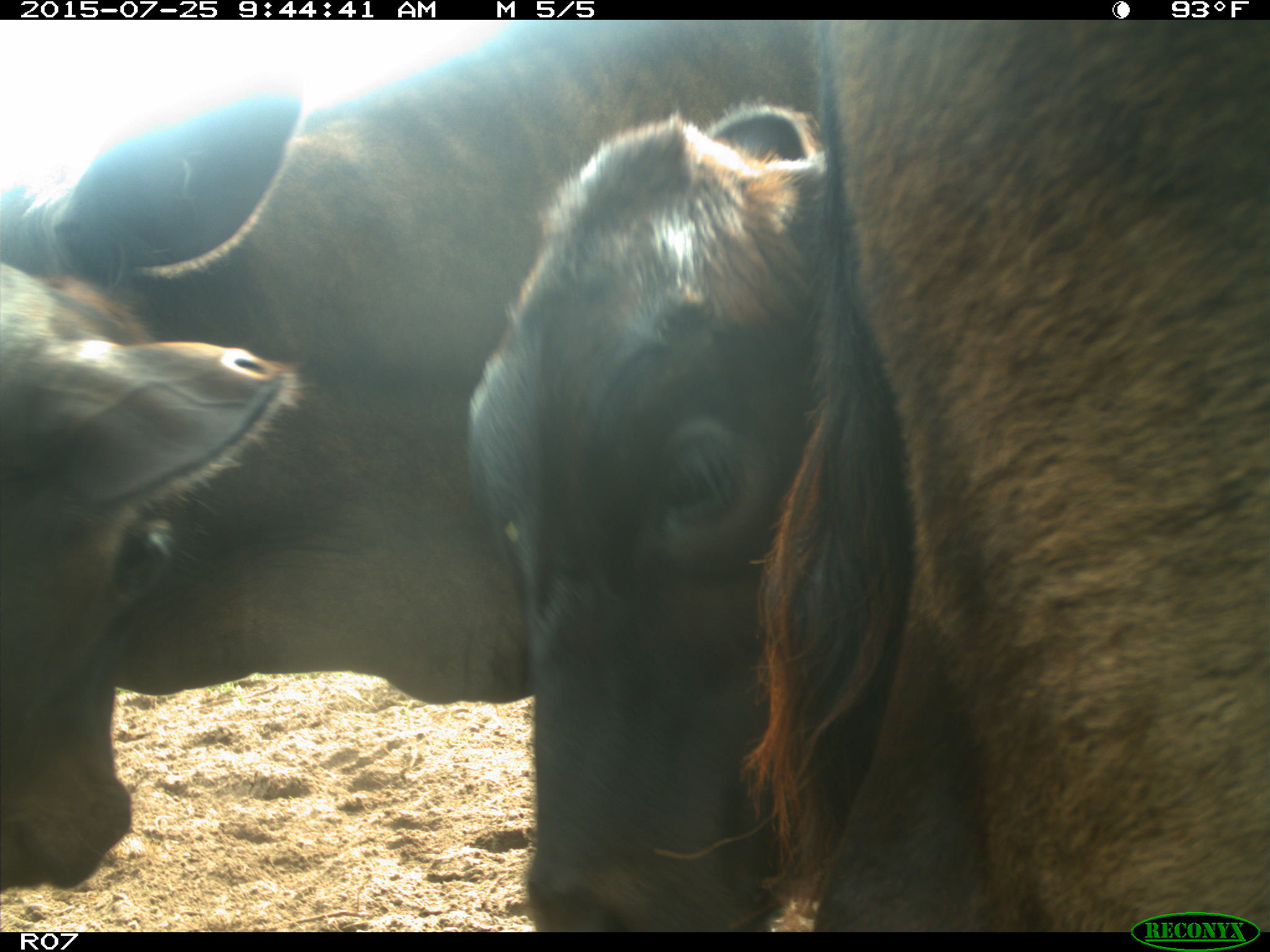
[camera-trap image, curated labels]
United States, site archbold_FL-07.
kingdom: Animalia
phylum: Chordata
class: Mammalia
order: Artiodactyla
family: Bovidae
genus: Bos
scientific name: Bos taurus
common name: domestic cow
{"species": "Bos taurus (domestic cow)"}